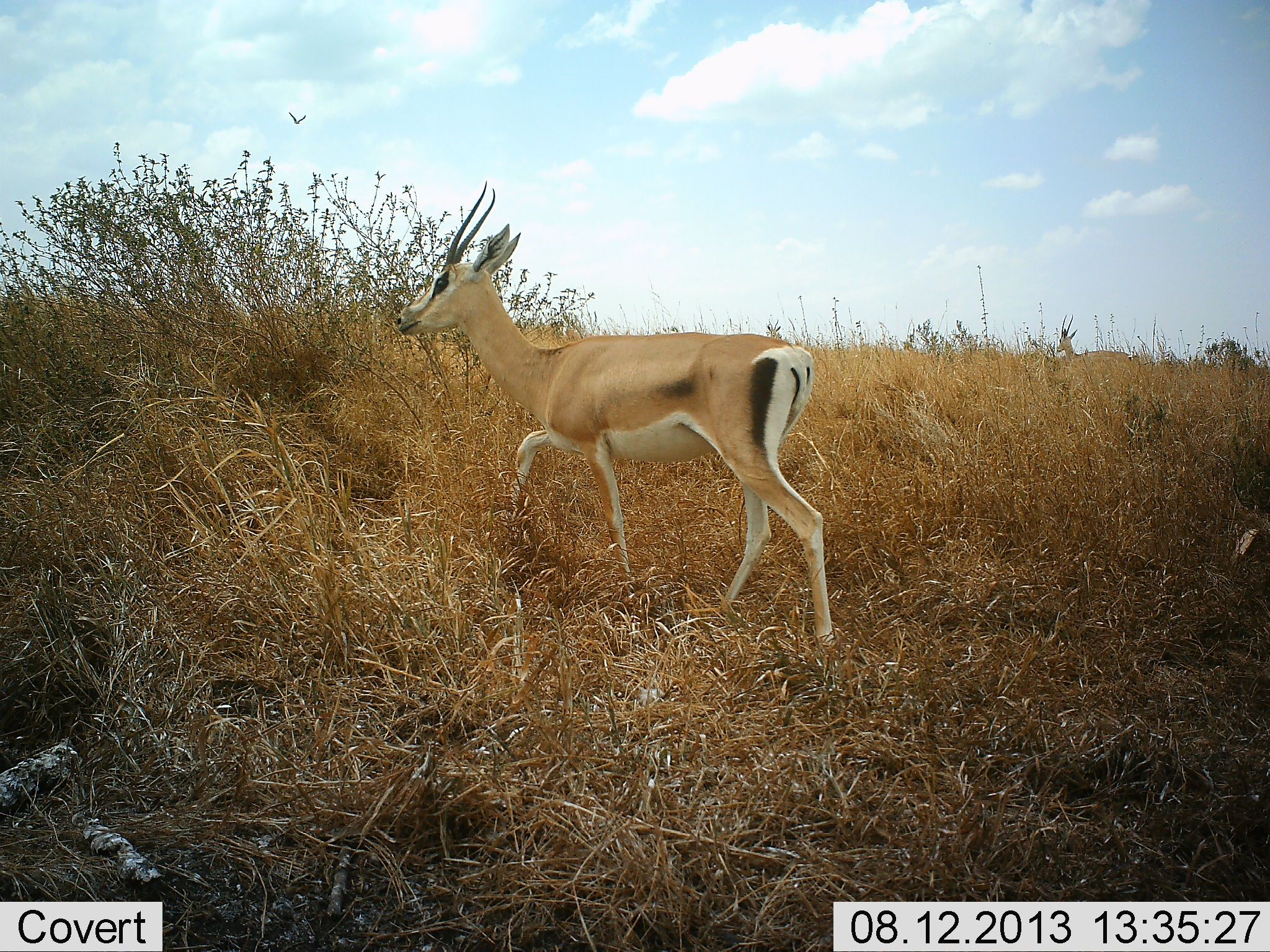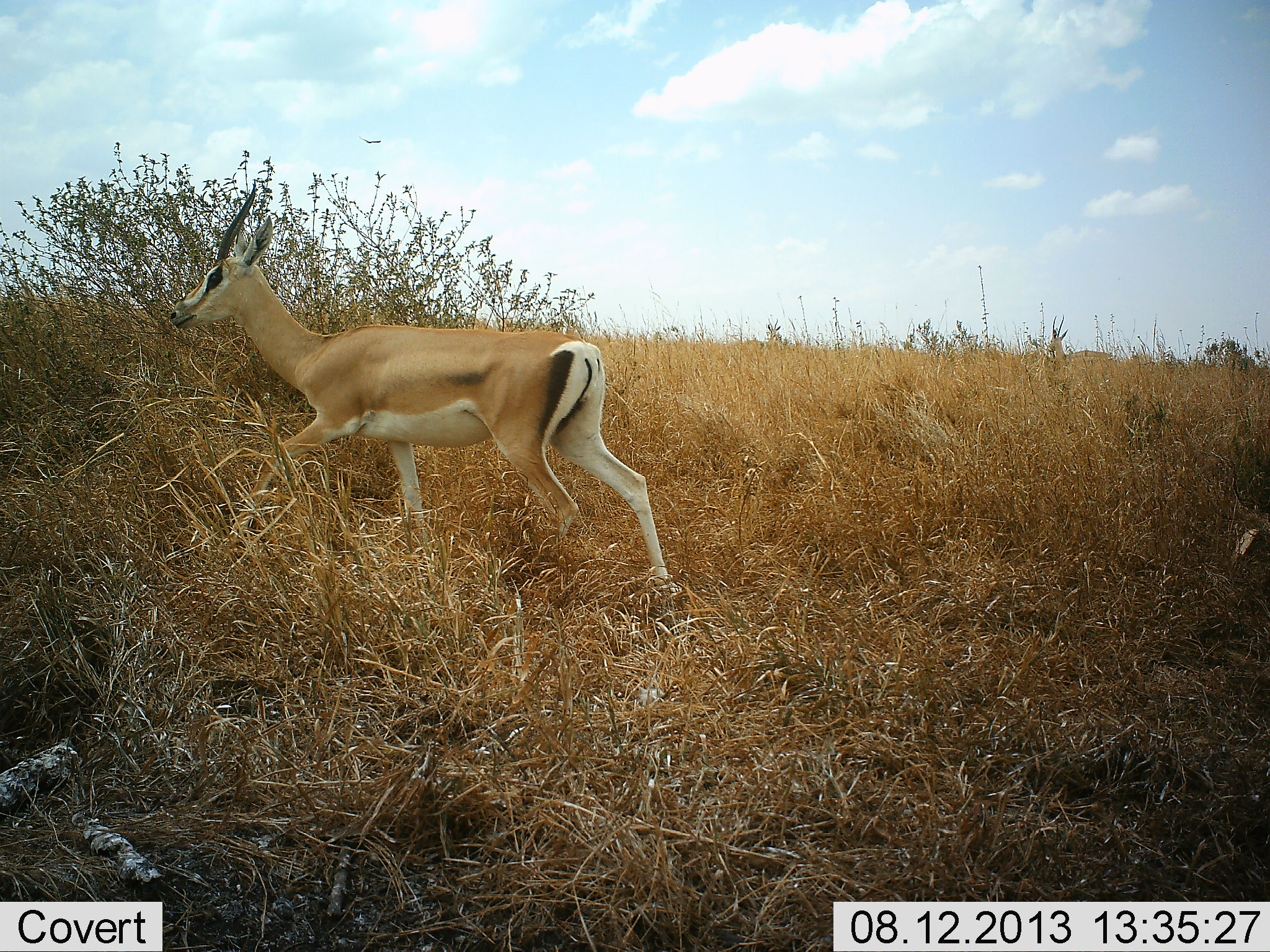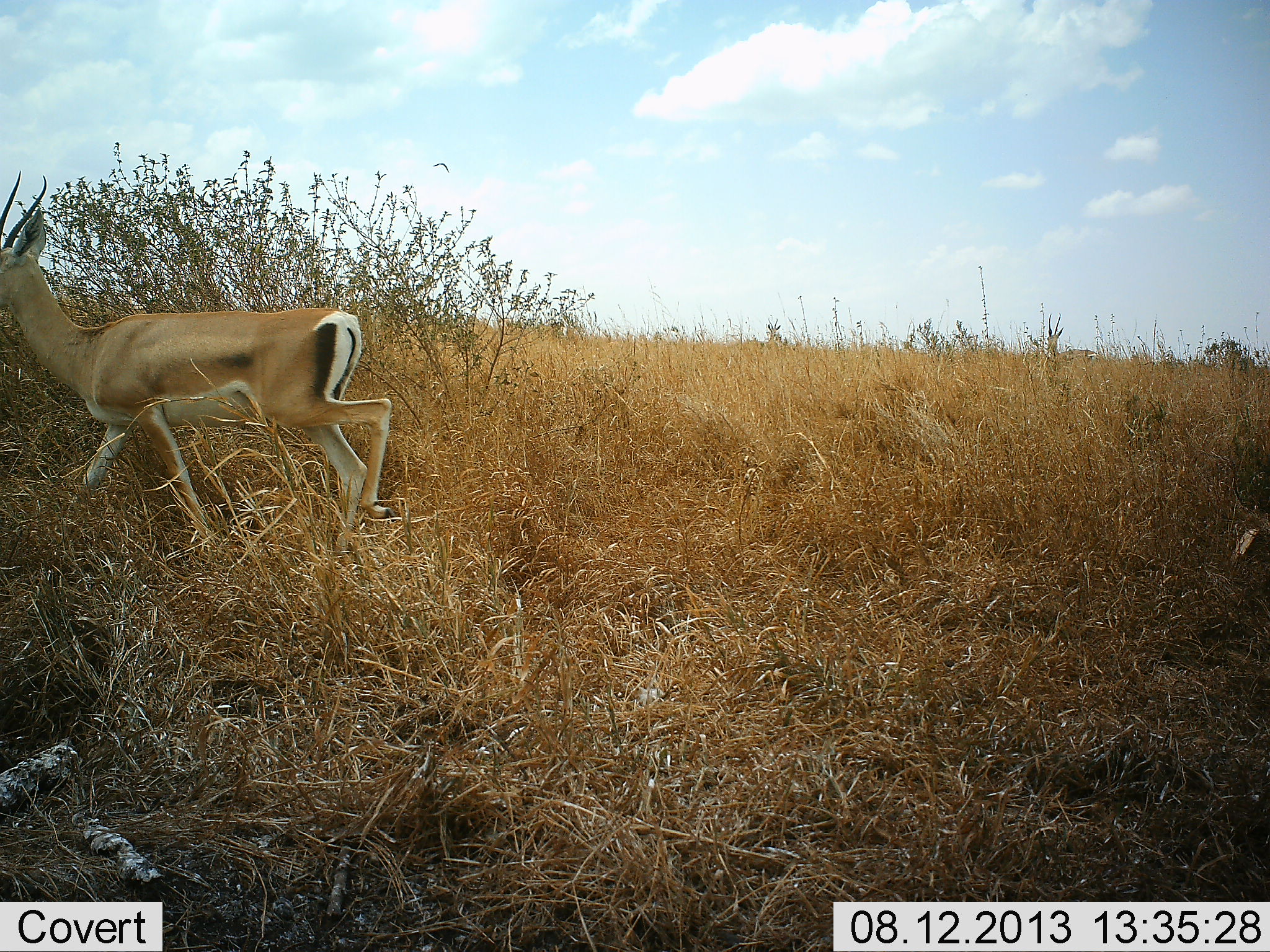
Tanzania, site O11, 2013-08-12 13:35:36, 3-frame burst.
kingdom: Animalia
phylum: Chordata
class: Mammalia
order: Artiodactyla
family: Bovidae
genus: Nanger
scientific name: Nanger granti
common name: grant's gazelle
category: gazellegrants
Gazellegrants (grant's gazelle) (Nanger granti), count 2. Behavior (volunteer vote fractions): standing 3%, resting 0%, moving 97%, interacting 0%. Young present (vote fraction): 0%. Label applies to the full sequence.